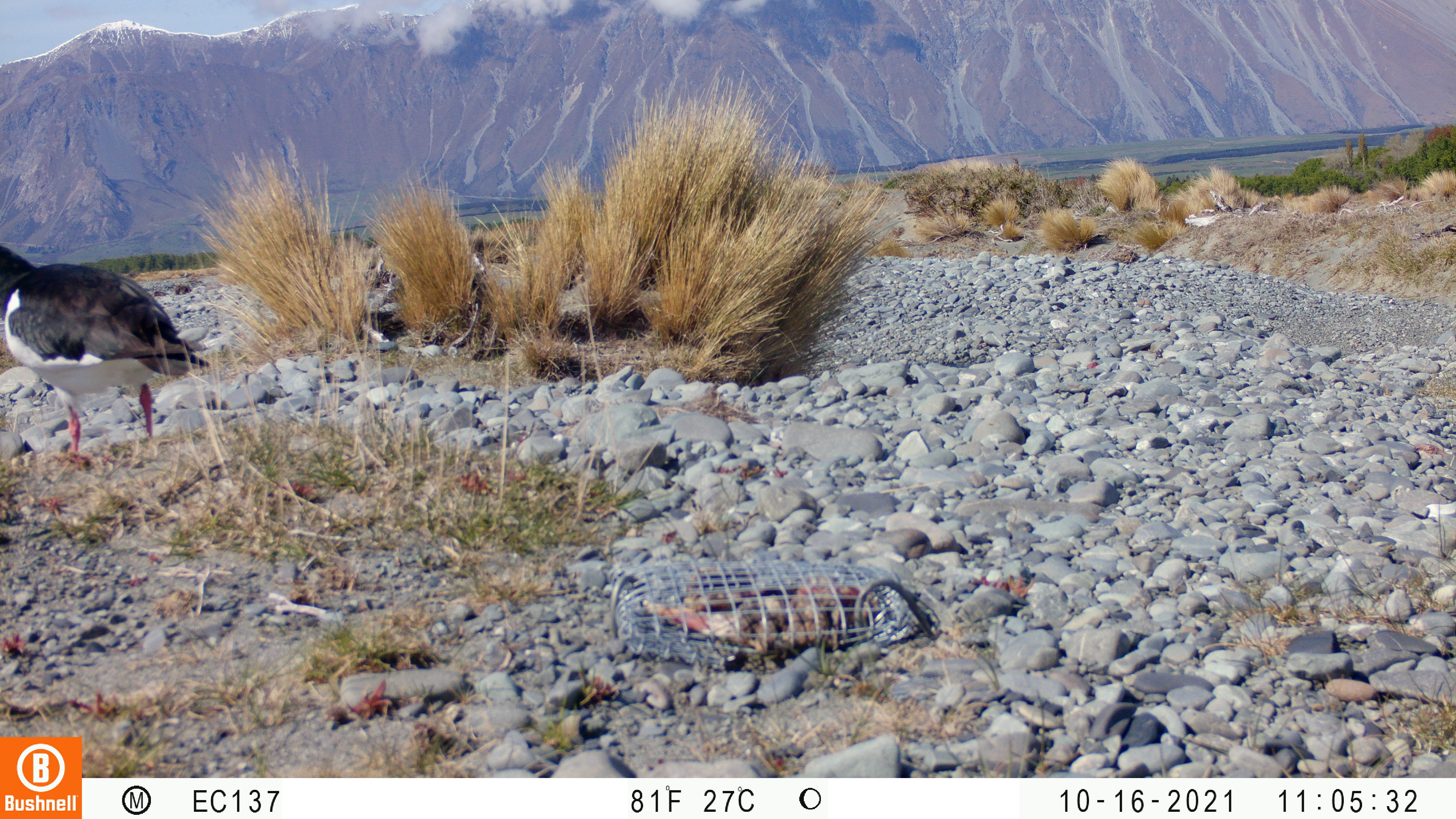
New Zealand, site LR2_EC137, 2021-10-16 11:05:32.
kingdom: Animalia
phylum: Chordata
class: Aves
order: Charadriiformes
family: Haematopodidae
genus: Haematopus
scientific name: Haematopus unicolor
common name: variable oystercatcher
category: oystercatcher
Oystercatcher (variable oystercatcher) (Haematopus unicolor).